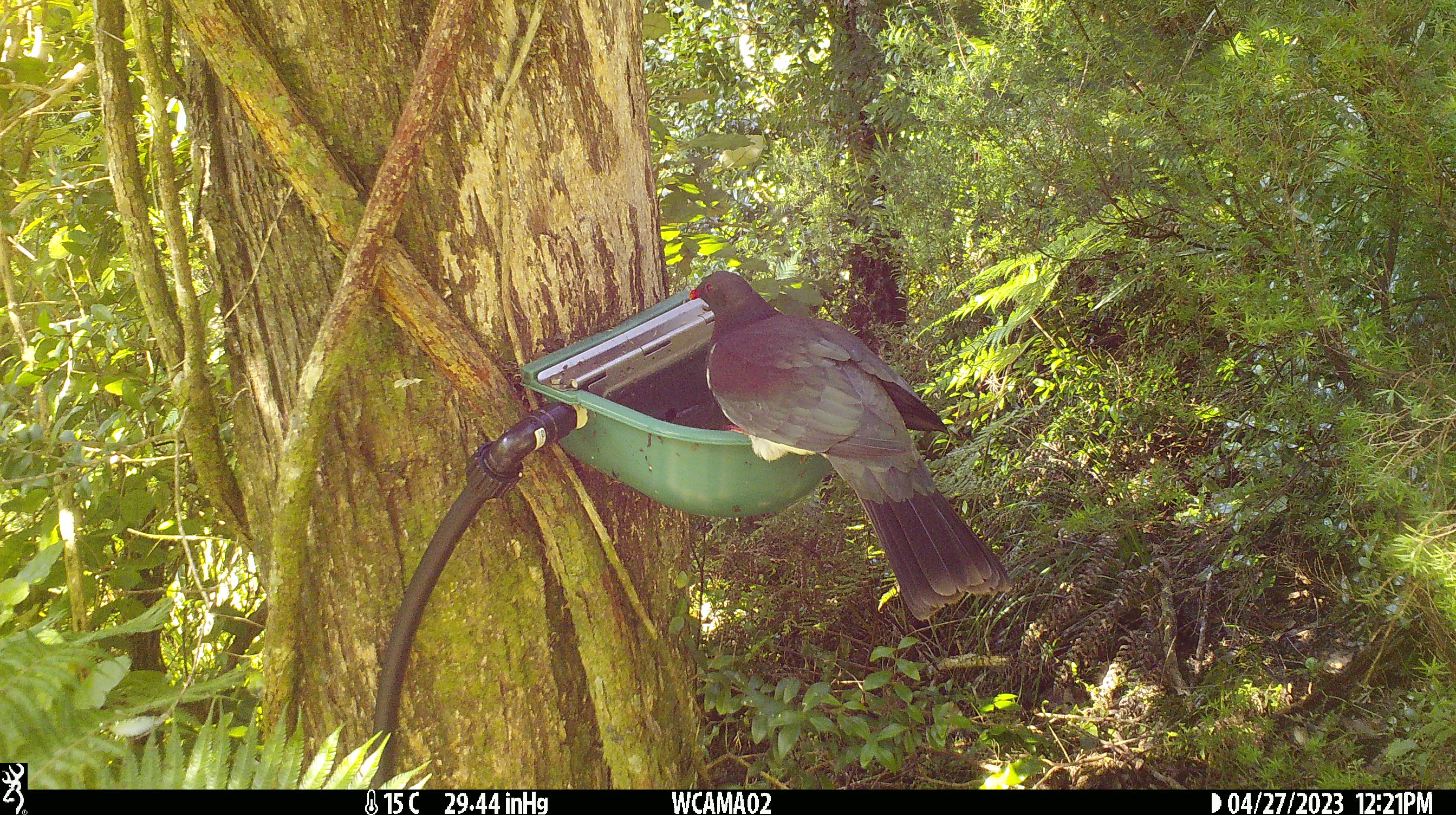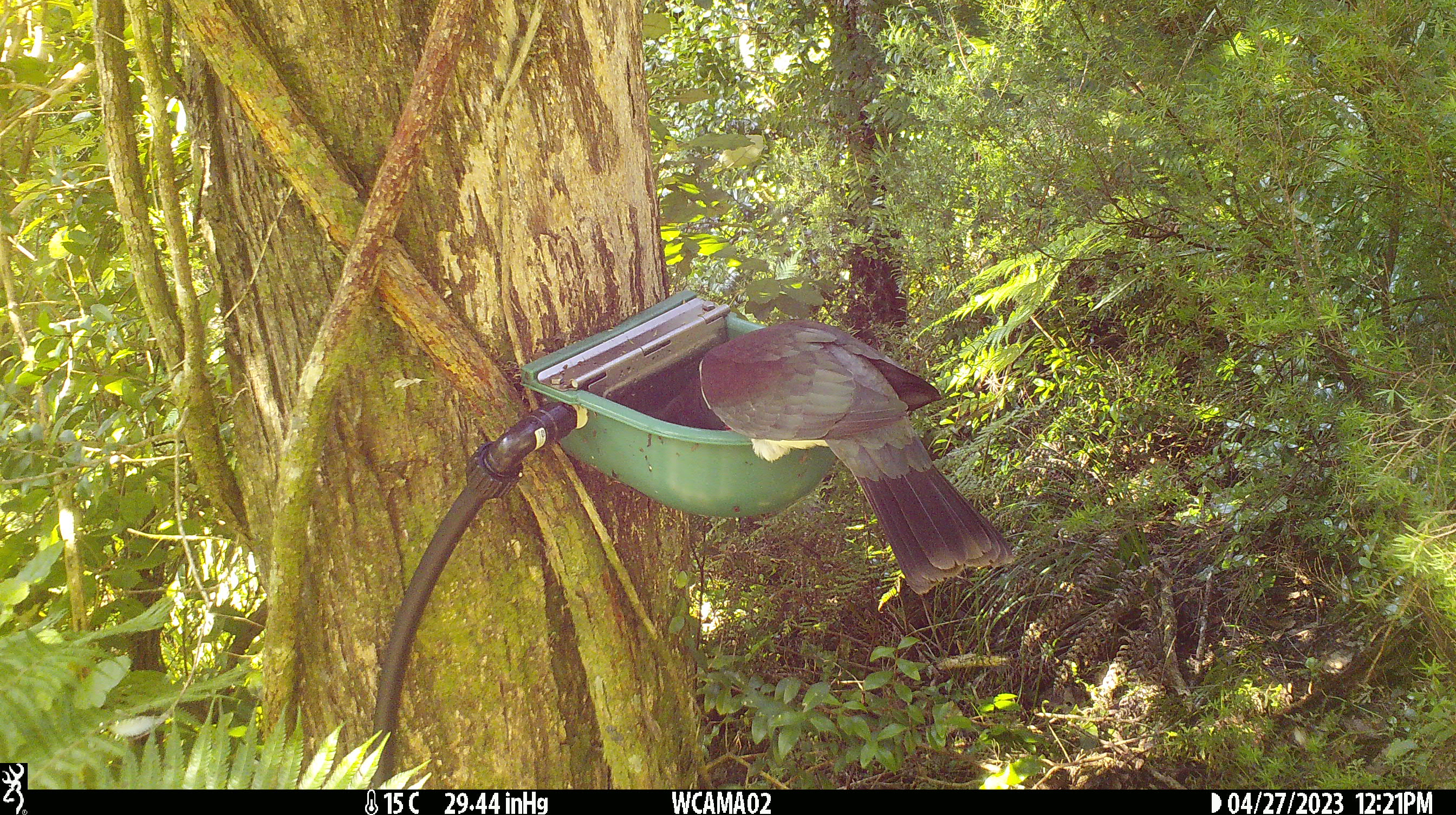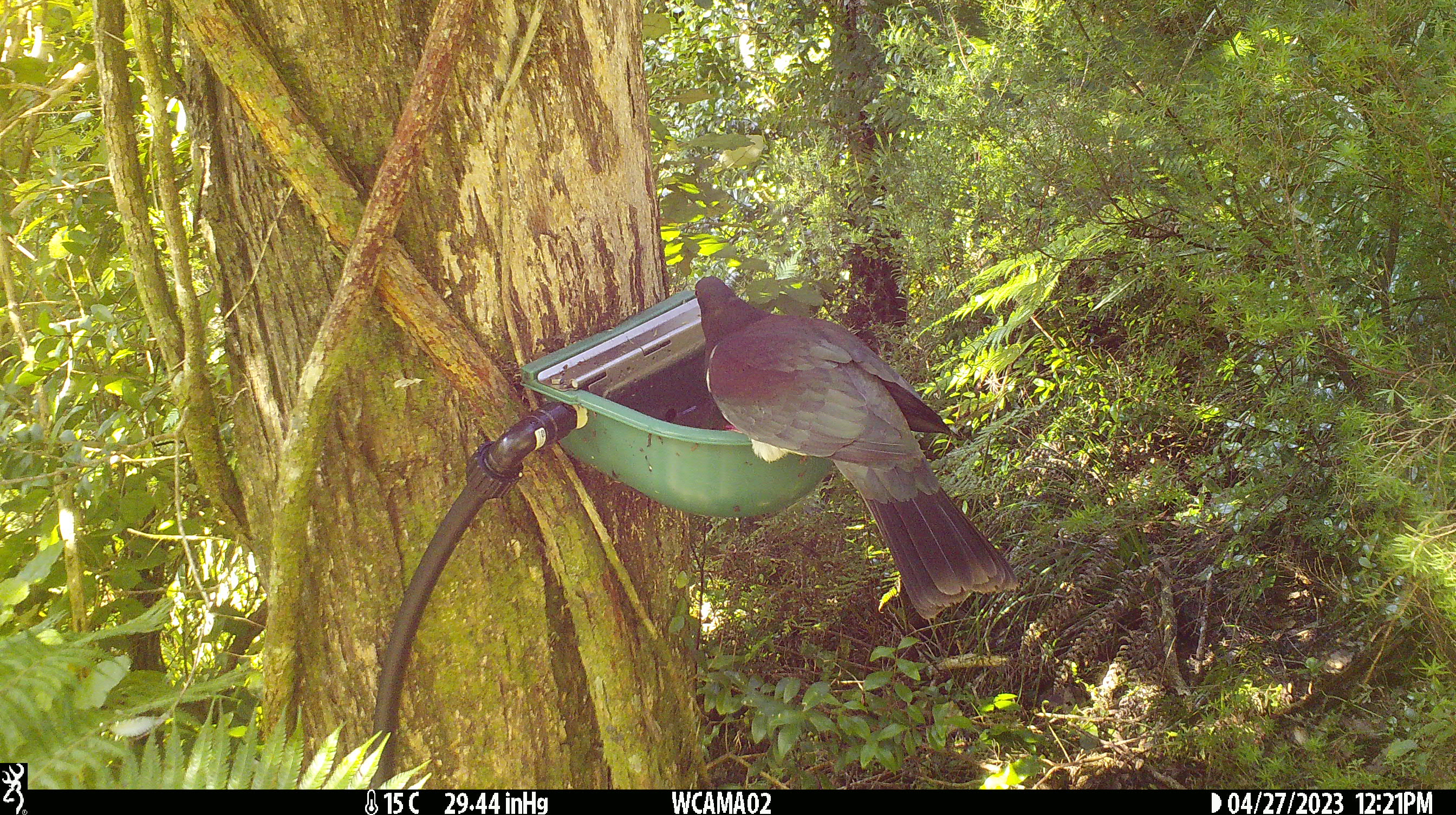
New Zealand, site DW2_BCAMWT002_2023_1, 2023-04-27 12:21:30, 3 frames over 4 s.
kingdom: Animalia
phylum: Chordata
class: Aves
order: Columbiformes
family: Columbidae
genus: Hemiphaga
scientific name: Hemiphaga novaeseelandiae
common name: new zealand pigeon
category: kereru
Kereru (new zealand pigeon) (Hemiphaga novaeseelandiae).